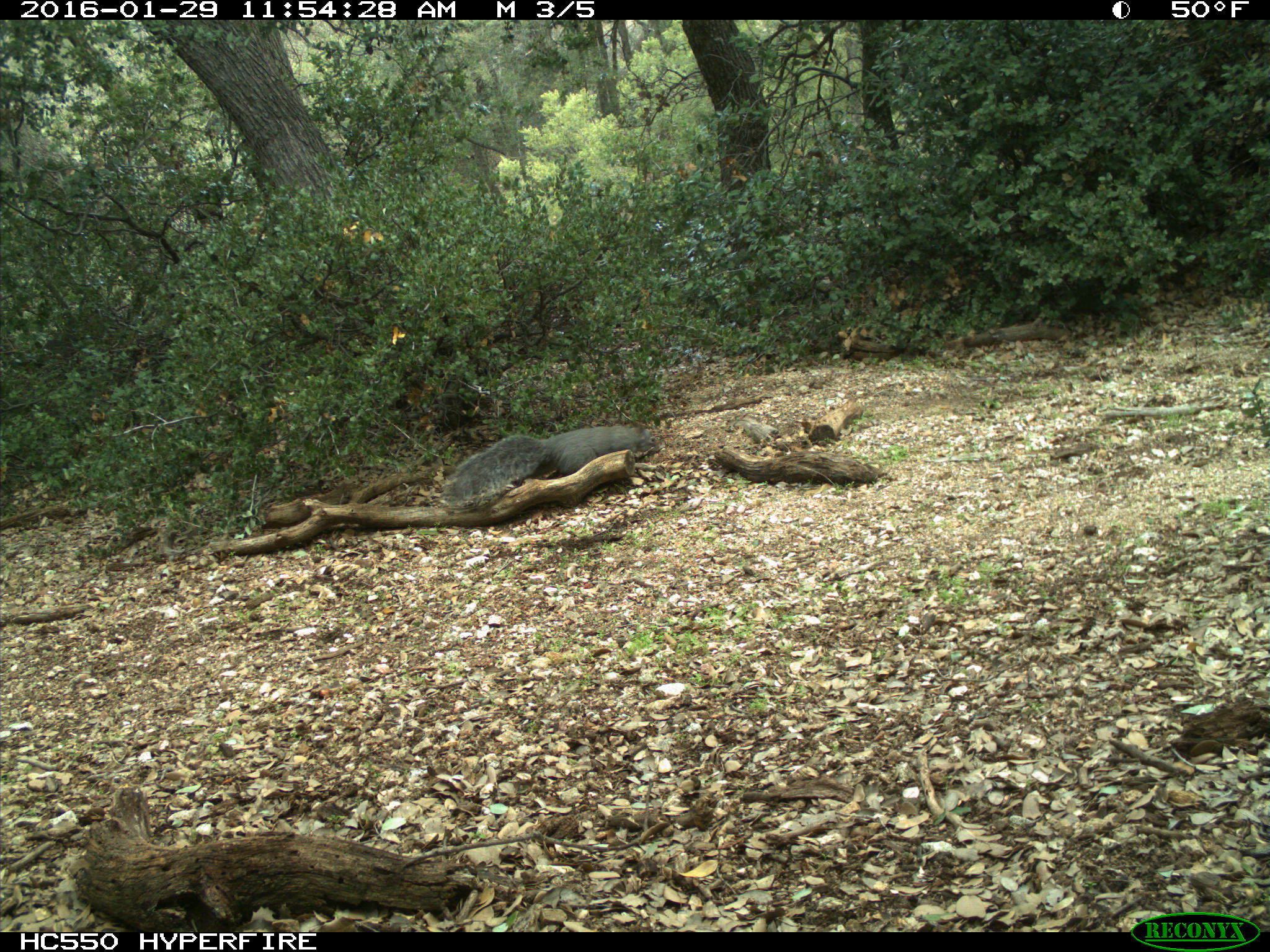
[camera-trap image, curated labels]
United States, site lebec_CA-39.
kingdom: Animalia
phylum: Chordata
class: Mammalia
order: Rodentia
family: Sciuridae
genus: Sciurus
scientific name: Sciurus carolinensis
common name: eastern gray squirrel